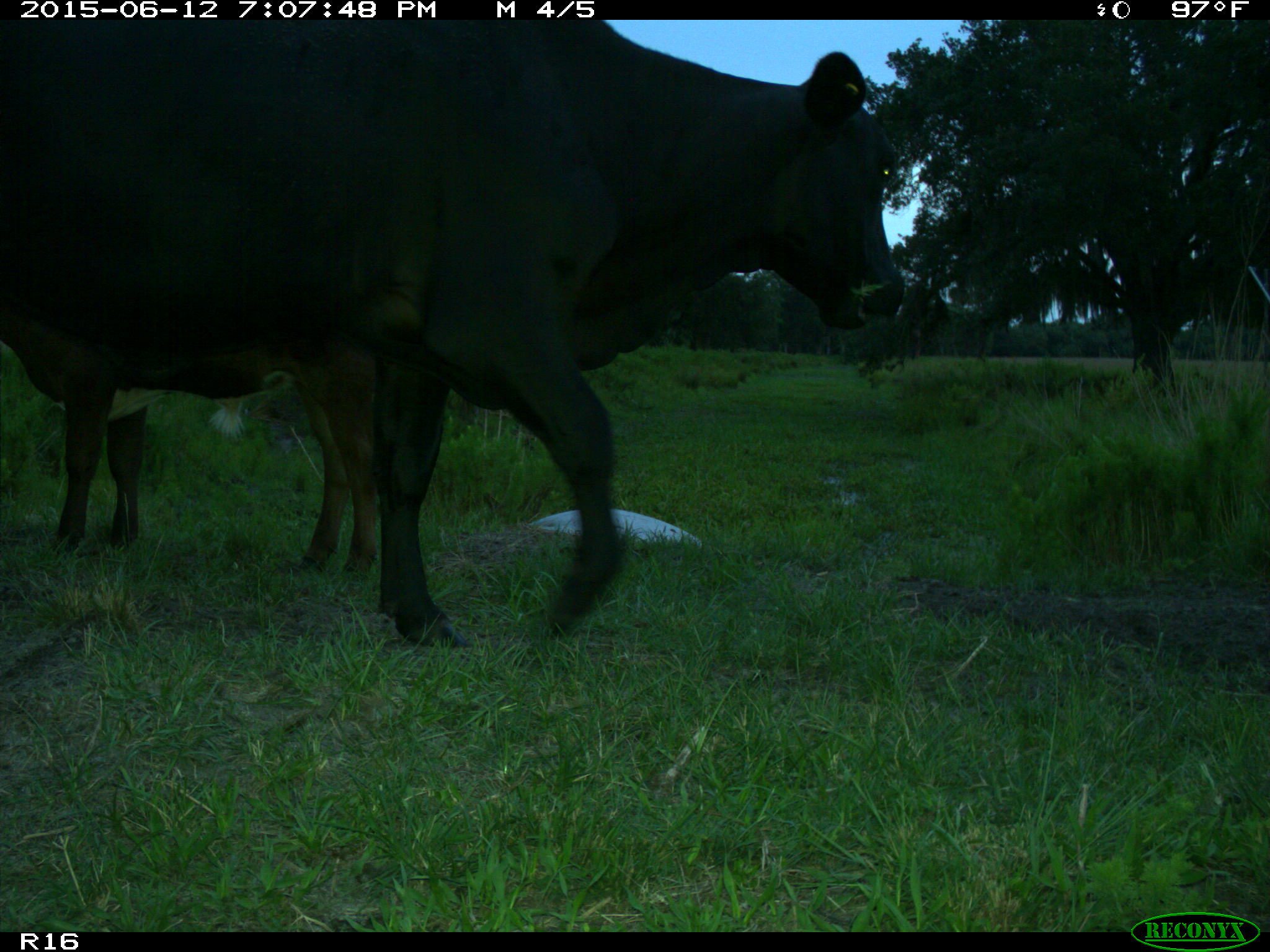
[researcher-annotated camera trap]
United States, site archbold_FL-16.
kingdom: Animalia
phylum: Chordata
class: Mammalia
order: Artiodactyla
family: Bovidae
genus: Bos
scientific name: Bos taurus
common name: domestic cow